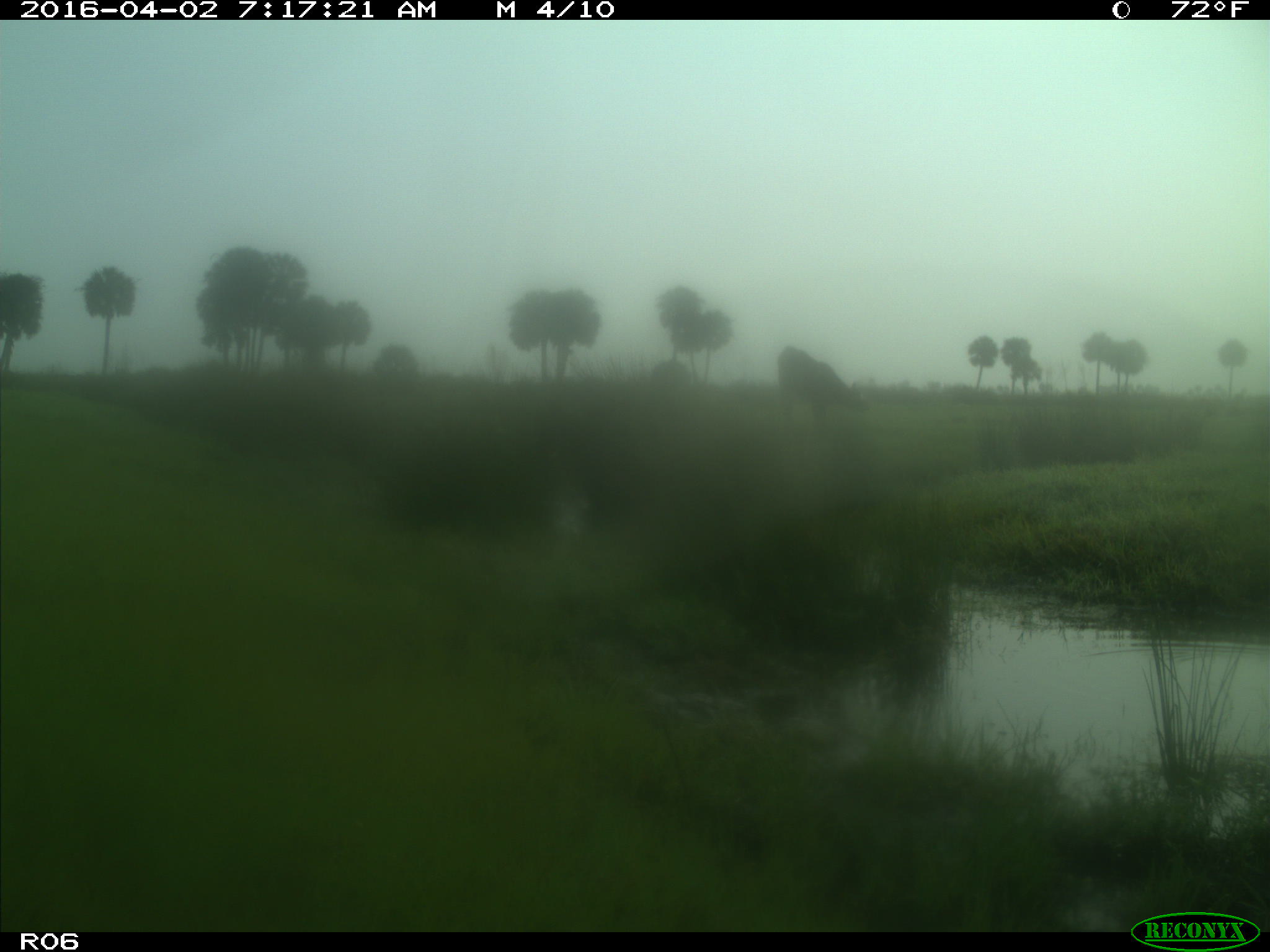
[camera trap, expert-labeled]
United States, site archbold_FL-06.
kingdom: Animalia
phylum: Chordata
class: Mammalia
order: Artiodactyla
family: Bovidae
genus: Bos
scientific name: Bos taurus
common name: domestic cow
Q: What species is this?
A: Bos taurus (domestic cow).